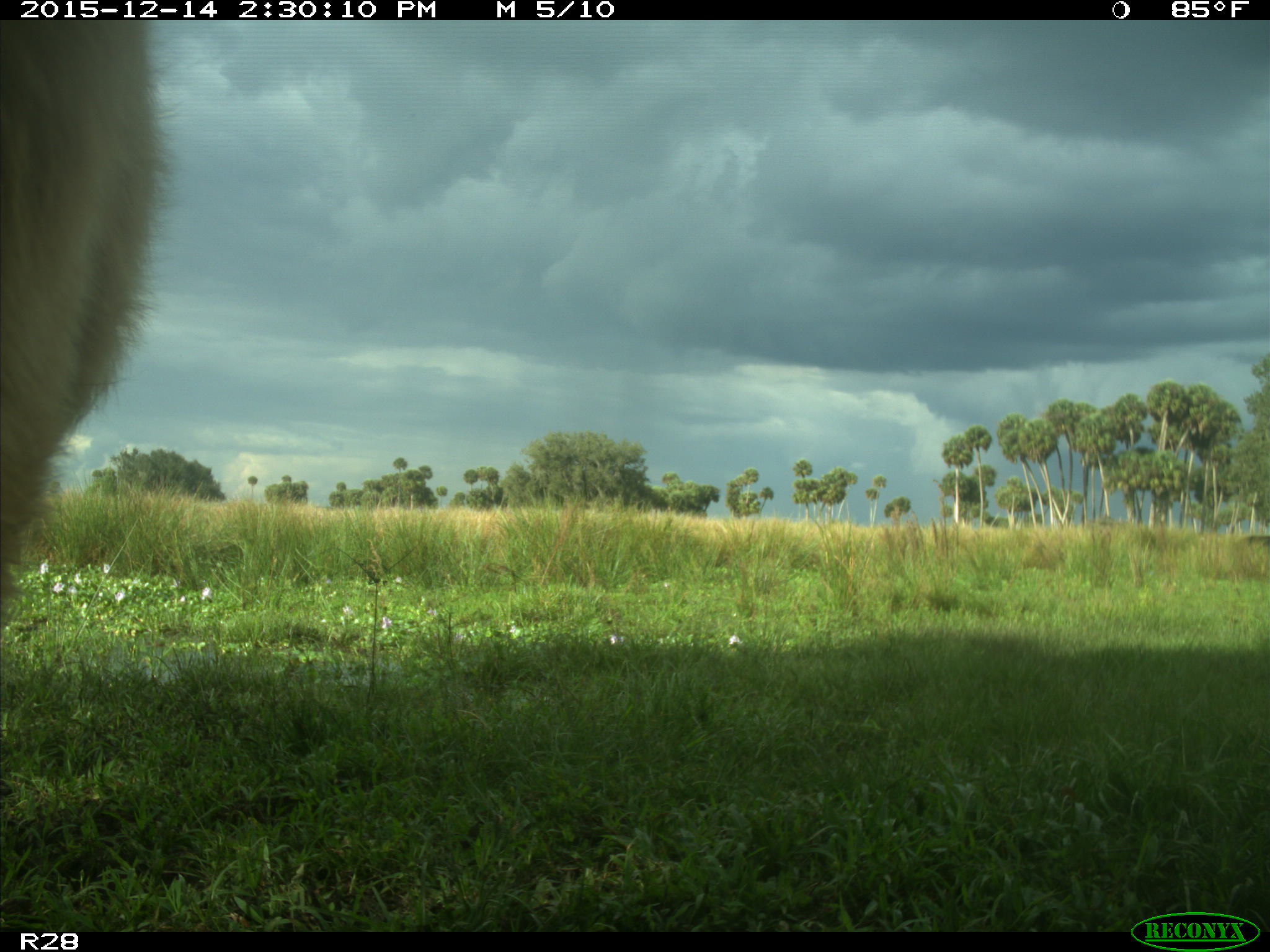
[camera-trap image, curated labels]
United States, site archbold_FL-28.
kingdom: Animalia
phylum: Chordata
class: Mammalia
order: Artiodactyla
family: Bovidae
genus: Bos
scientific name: Bos taurus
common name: domestic cow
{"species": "Bos taurus (domestic cow)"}